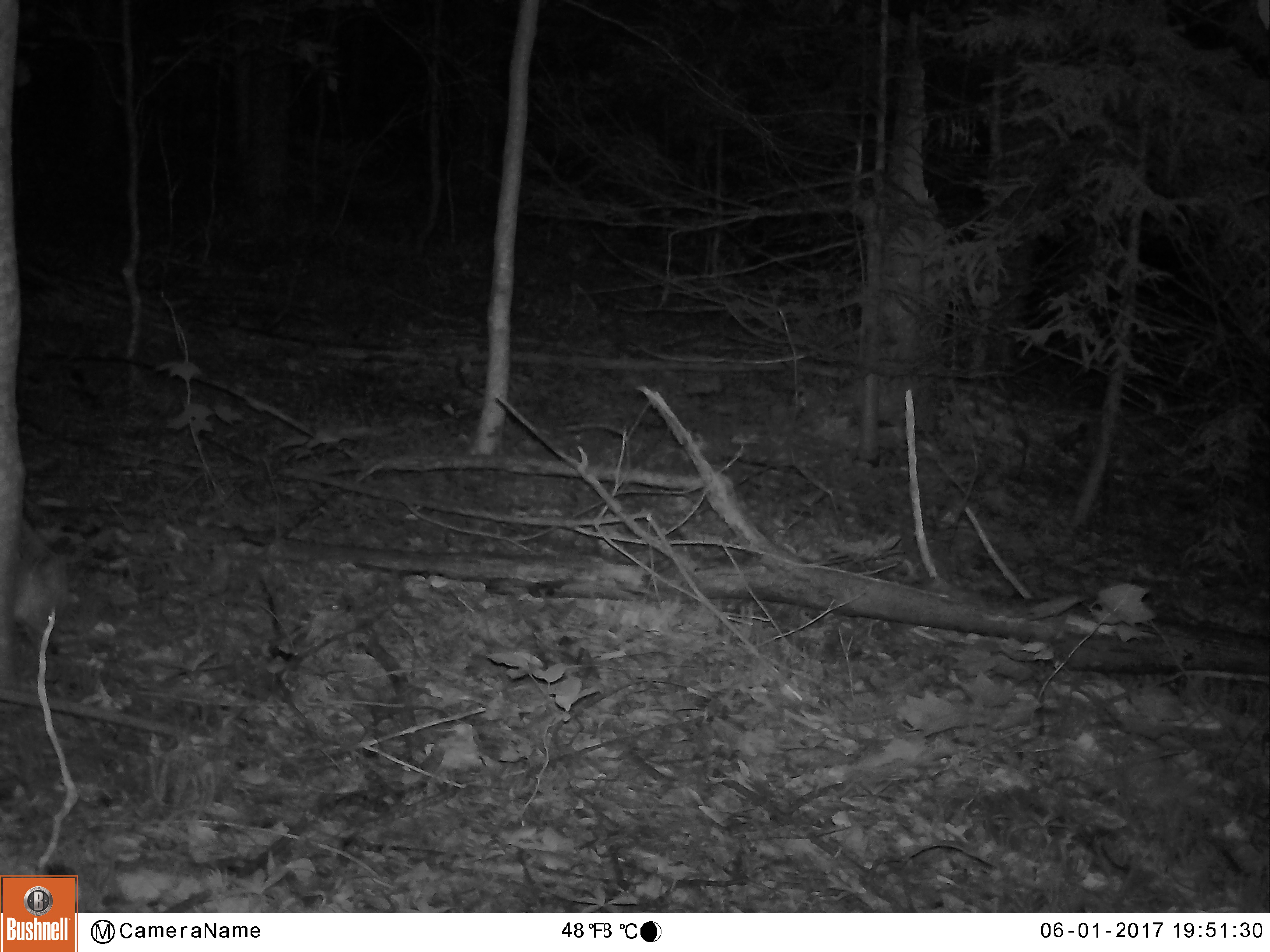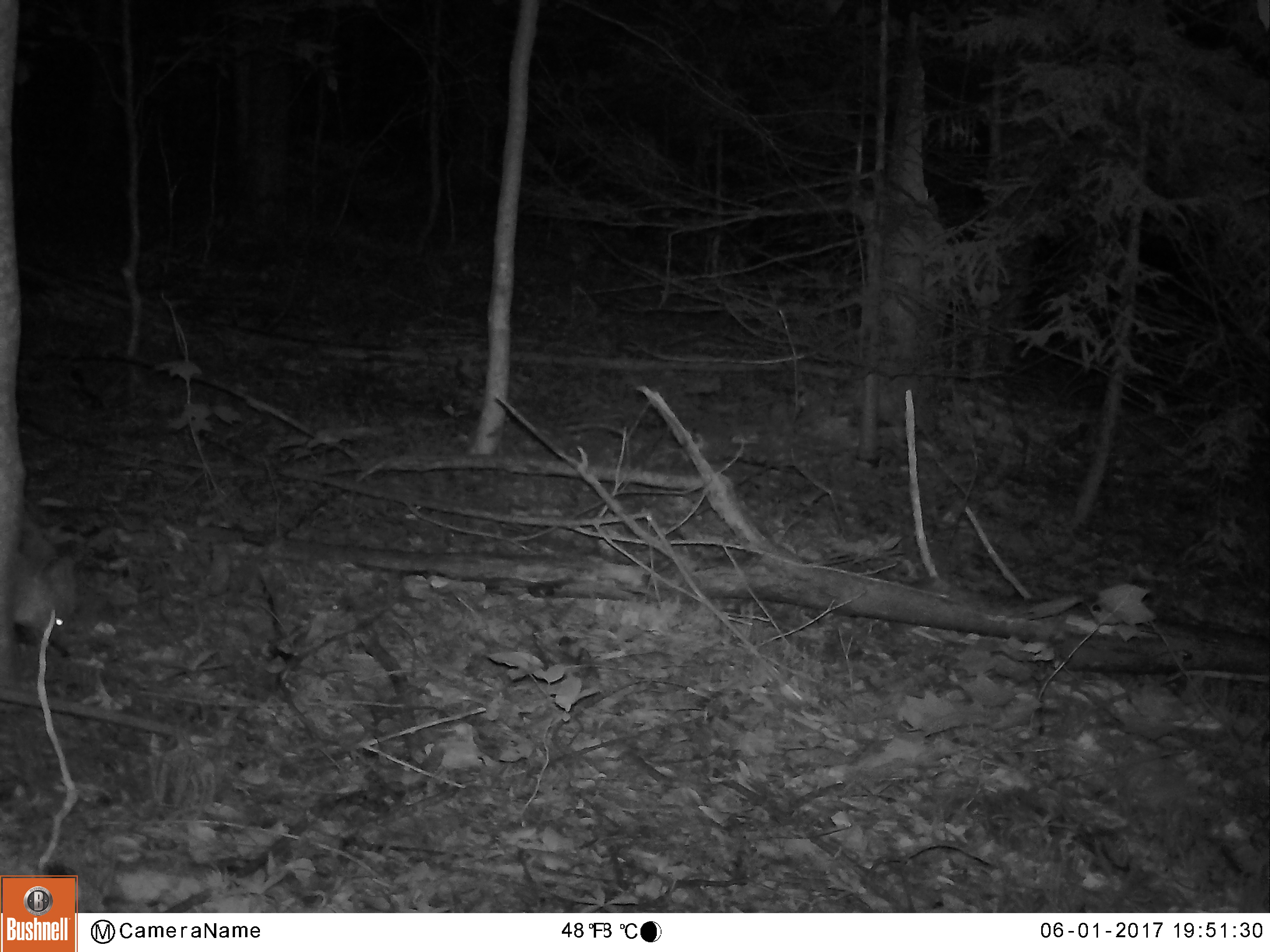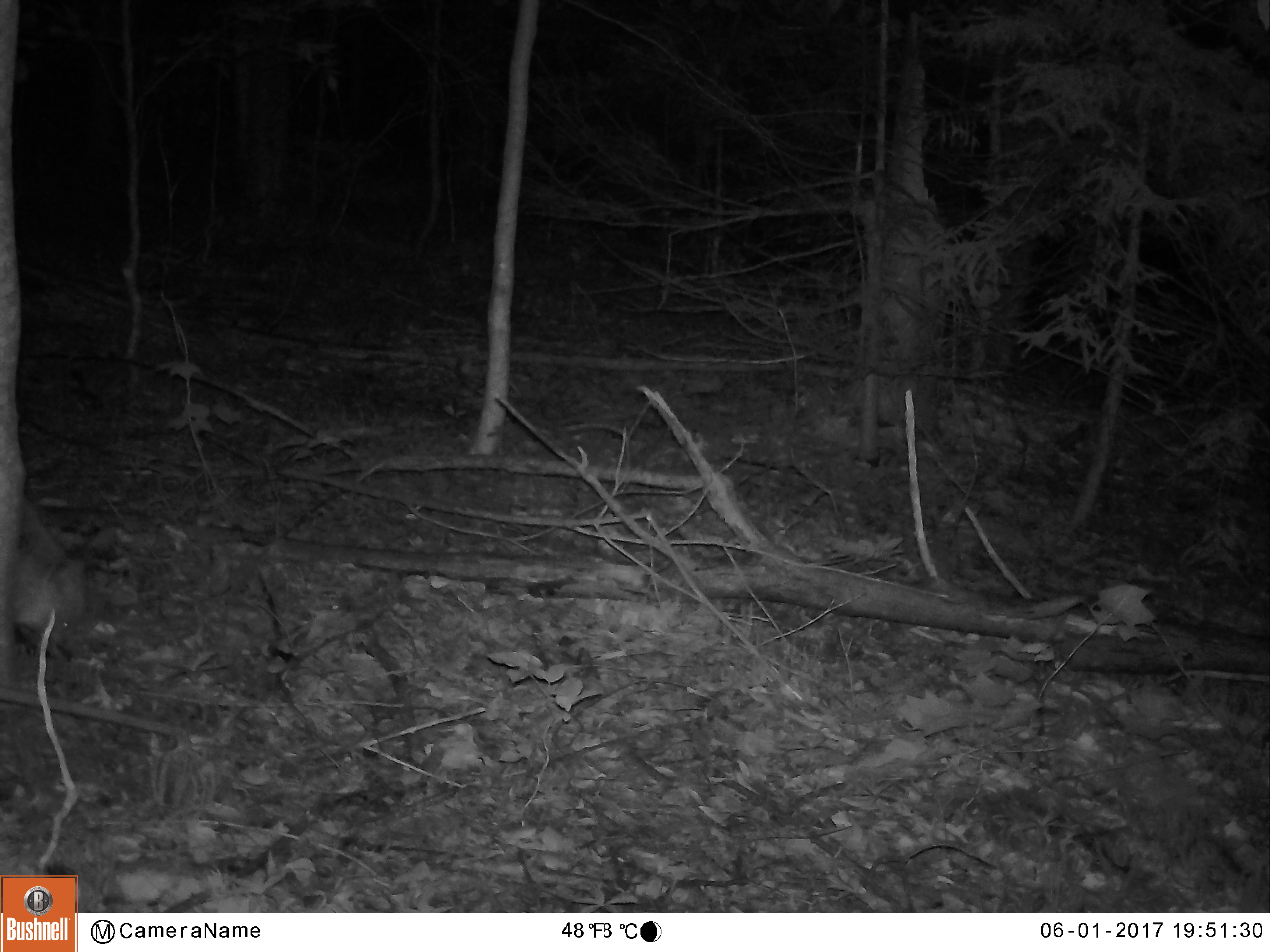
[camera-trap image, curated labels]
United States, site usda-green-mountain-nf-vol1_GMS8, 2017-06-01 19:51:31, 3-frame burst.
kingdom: Animalia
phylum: Chordata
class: Mammalia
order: Carnivora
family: Canidae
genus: Vulpes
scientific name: Vulpes vulpes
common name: red fox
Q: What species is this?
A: Red fox (Vulpes vulpes).